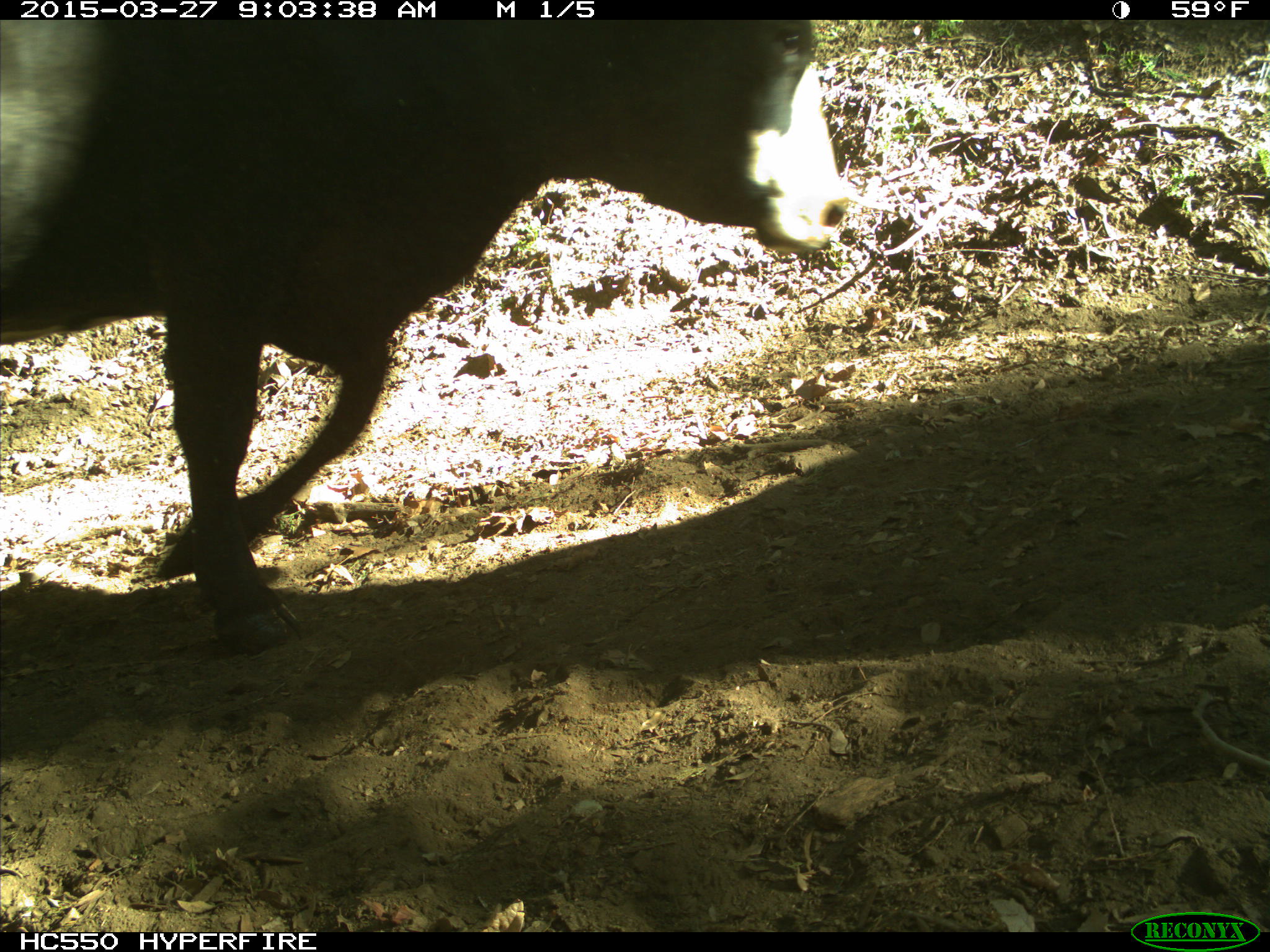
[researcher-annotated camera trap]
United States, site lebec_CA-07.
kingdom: Animalia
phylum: Chordata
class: Mammalia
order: Artiodactyla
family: Bovidae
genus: Bos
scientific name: Bos taurus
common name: domestic cow